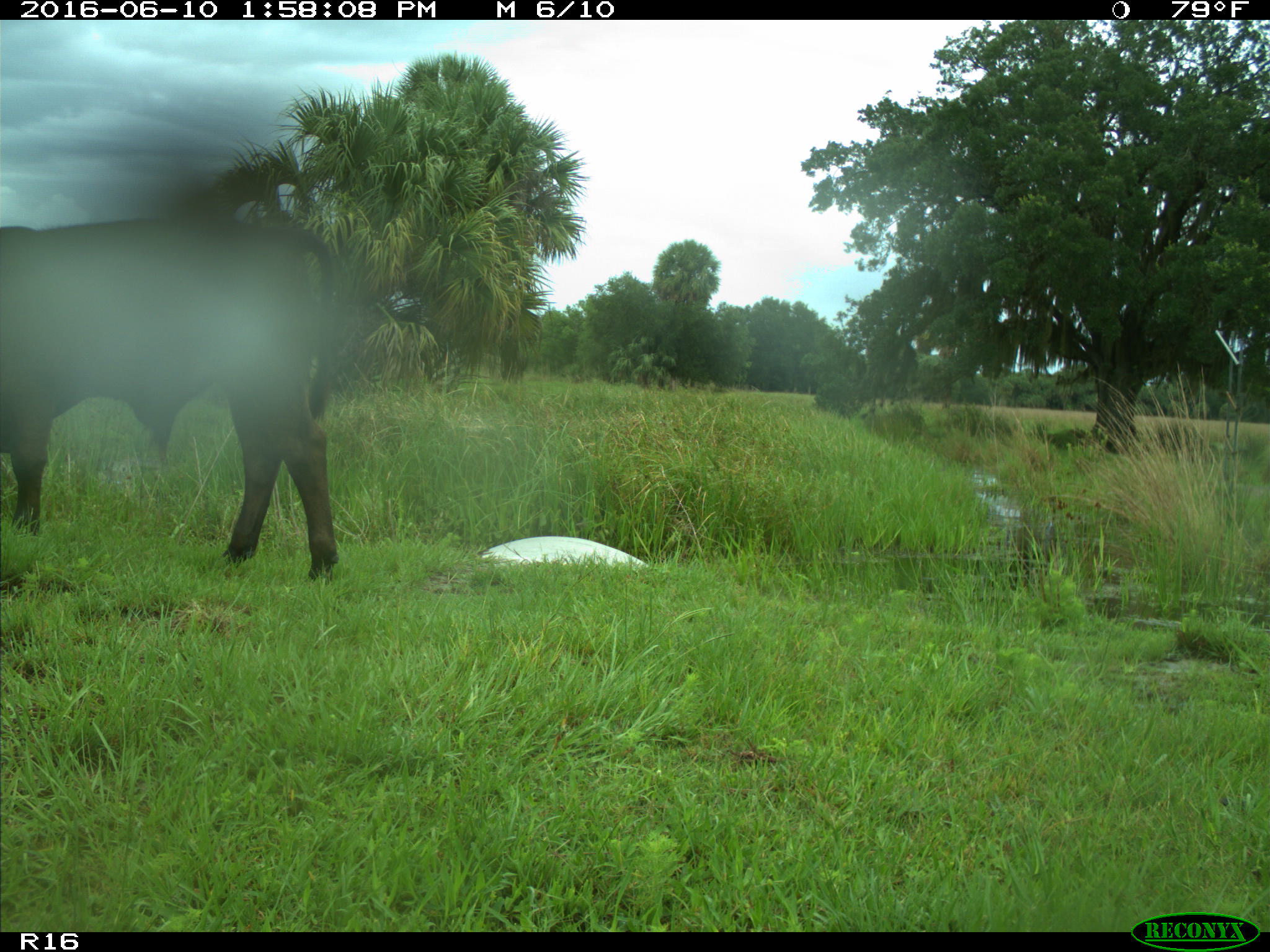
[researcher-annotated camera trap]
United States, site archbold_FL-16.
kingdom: Animalia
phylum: Chordata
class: Mammalia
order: Artiodactyla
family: Bovidae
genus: Bos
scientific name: Bos taurus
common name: domestic cow